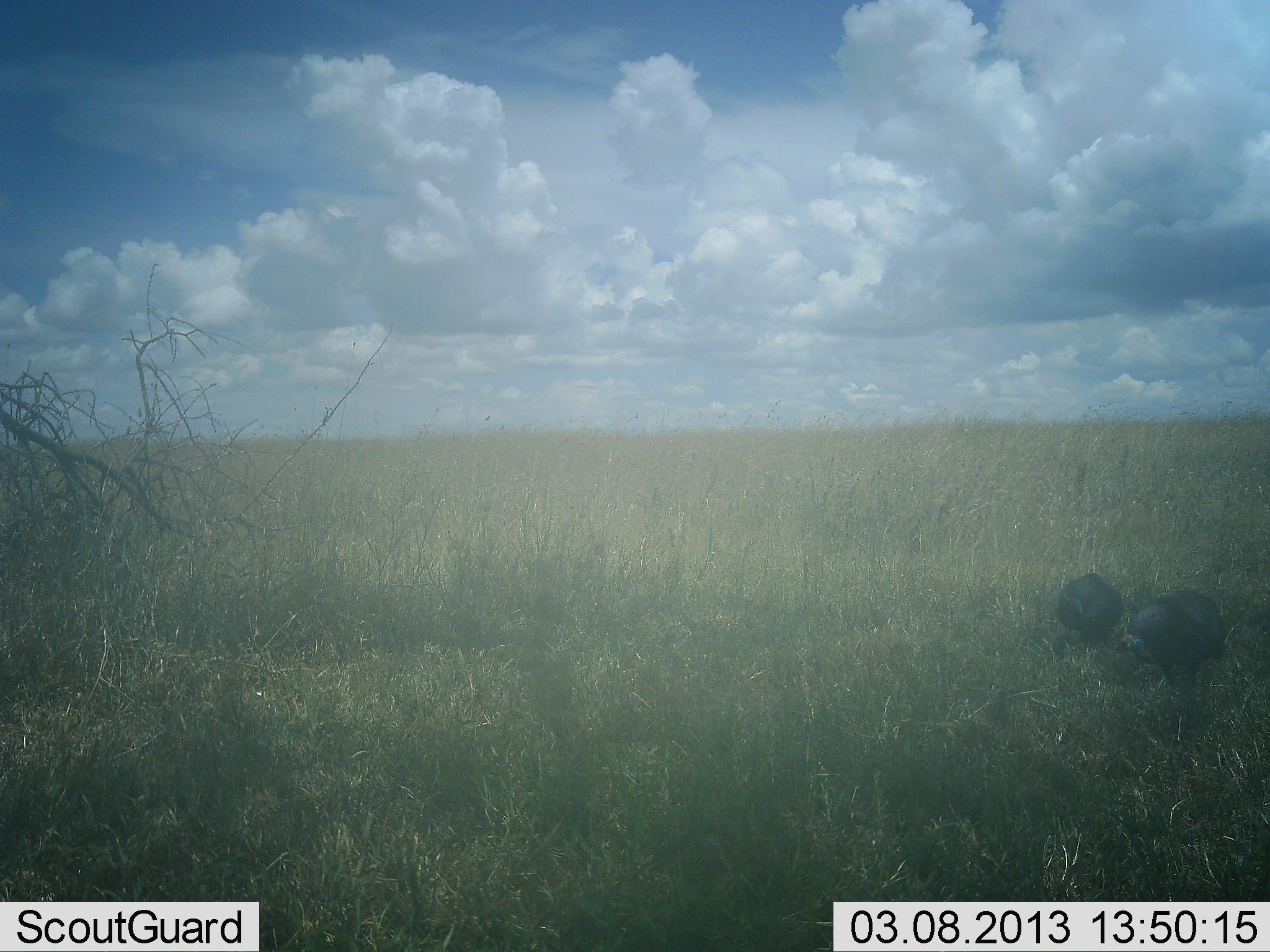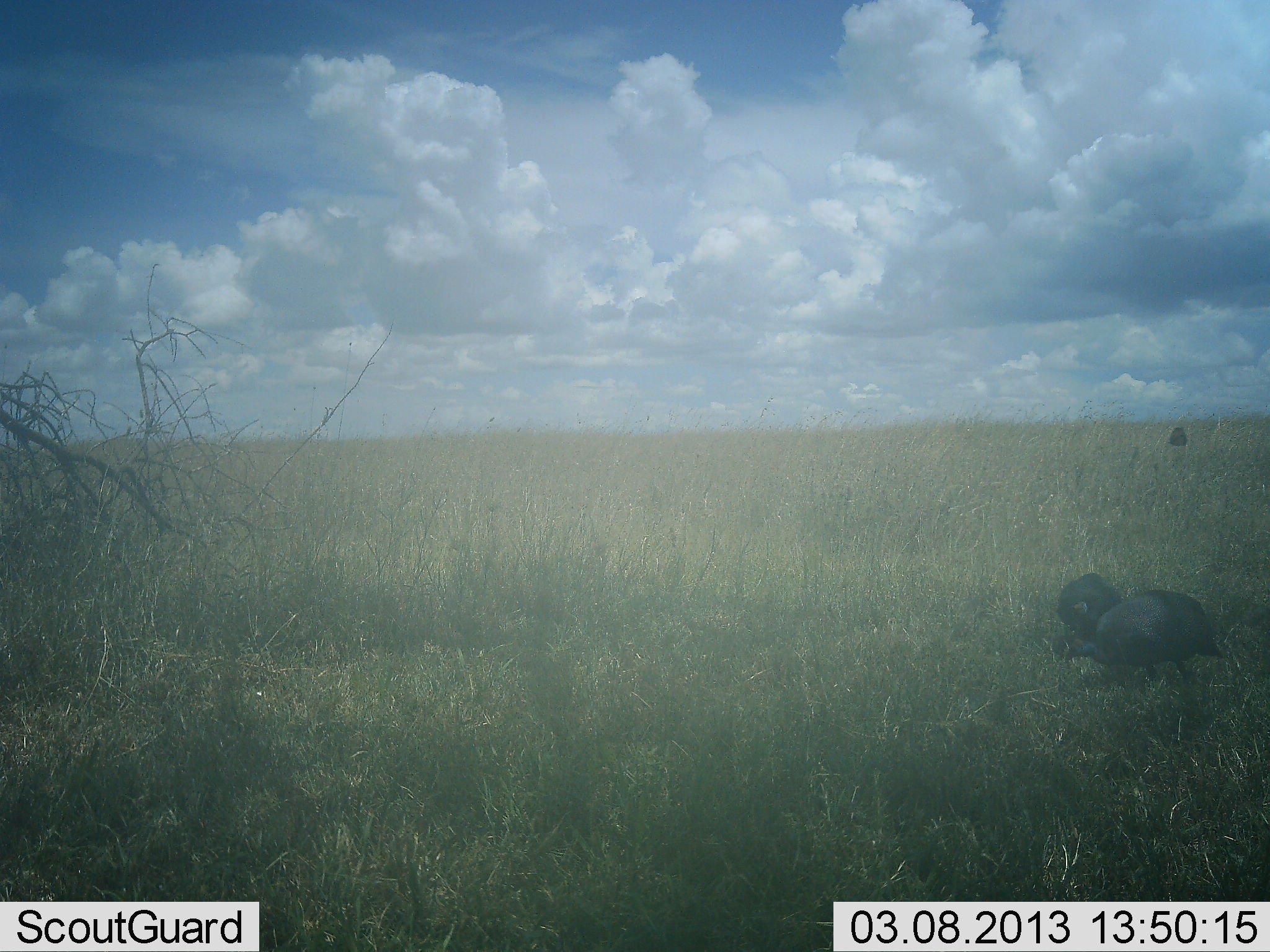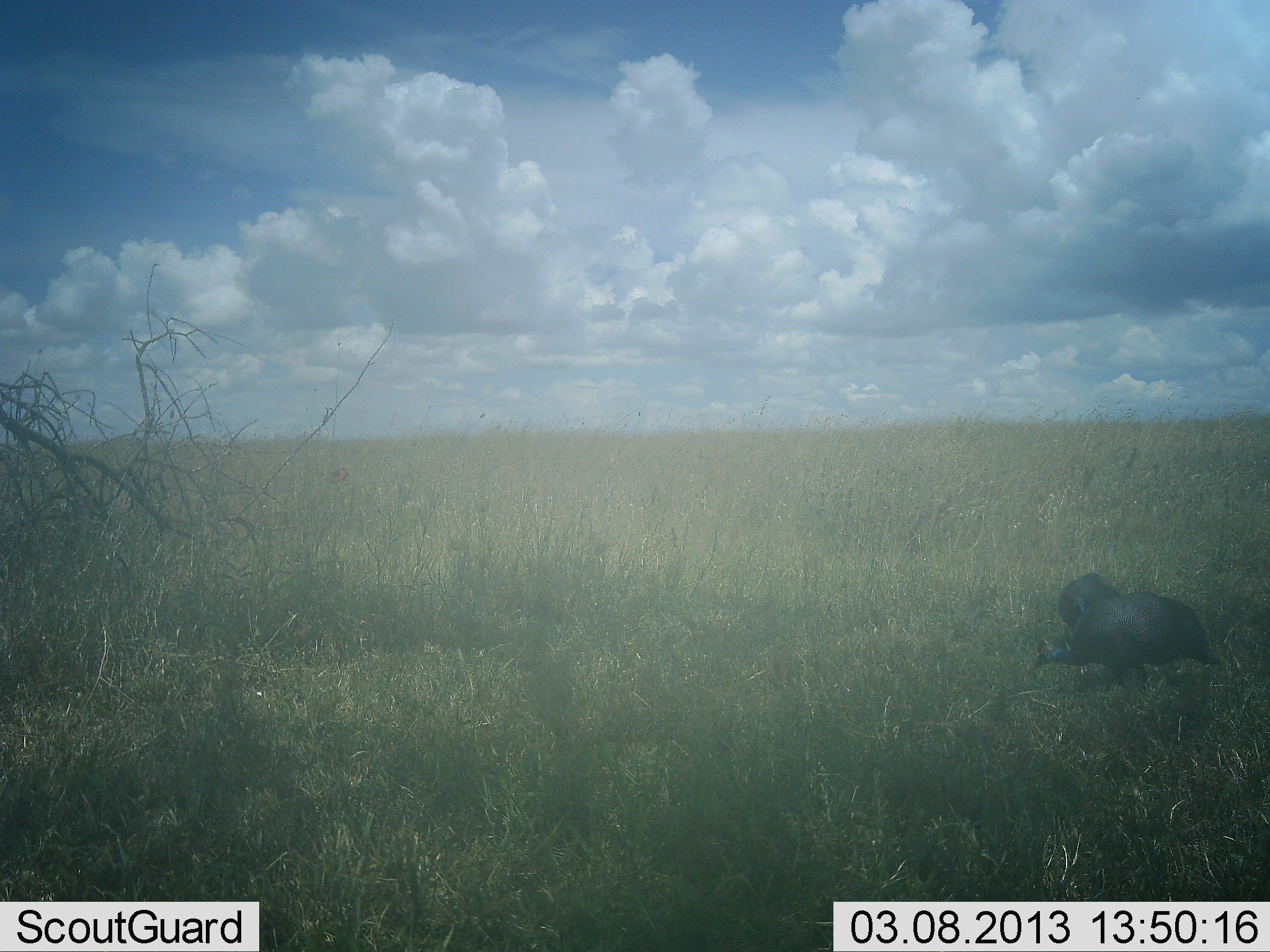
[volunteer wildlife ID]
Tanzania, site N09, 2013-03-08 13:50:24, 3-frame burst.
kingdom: Animalia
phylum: Chordata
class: Aves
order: Galliformes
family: Numididae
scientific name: Numididae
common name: guinea fowl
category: guineafowl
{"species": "guineafowl (guinea fowl) (Numididae)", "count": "2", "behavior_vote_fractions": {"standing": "21%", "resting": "0%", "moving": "21%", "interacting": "0%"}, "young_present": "0%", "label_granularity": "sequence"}